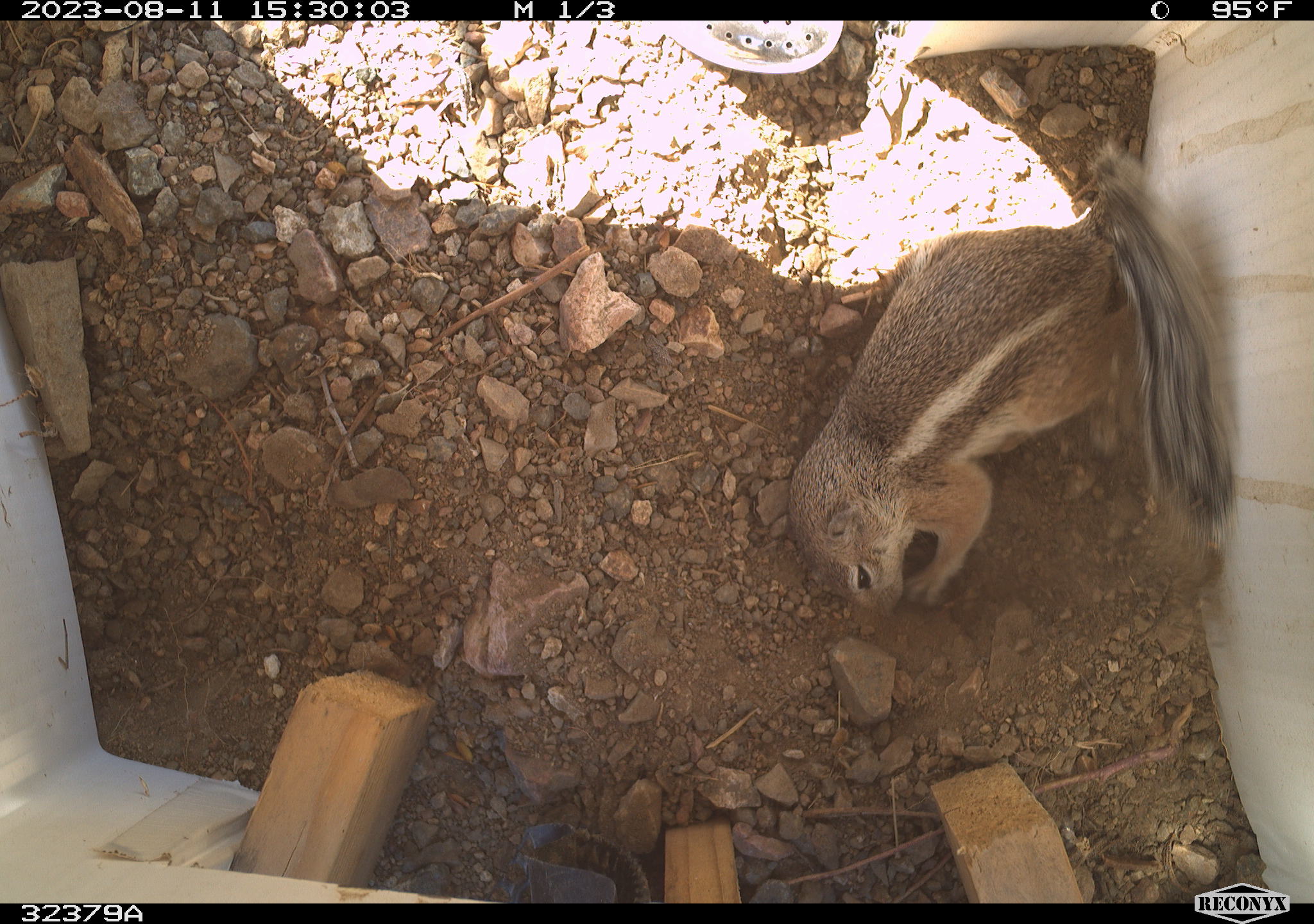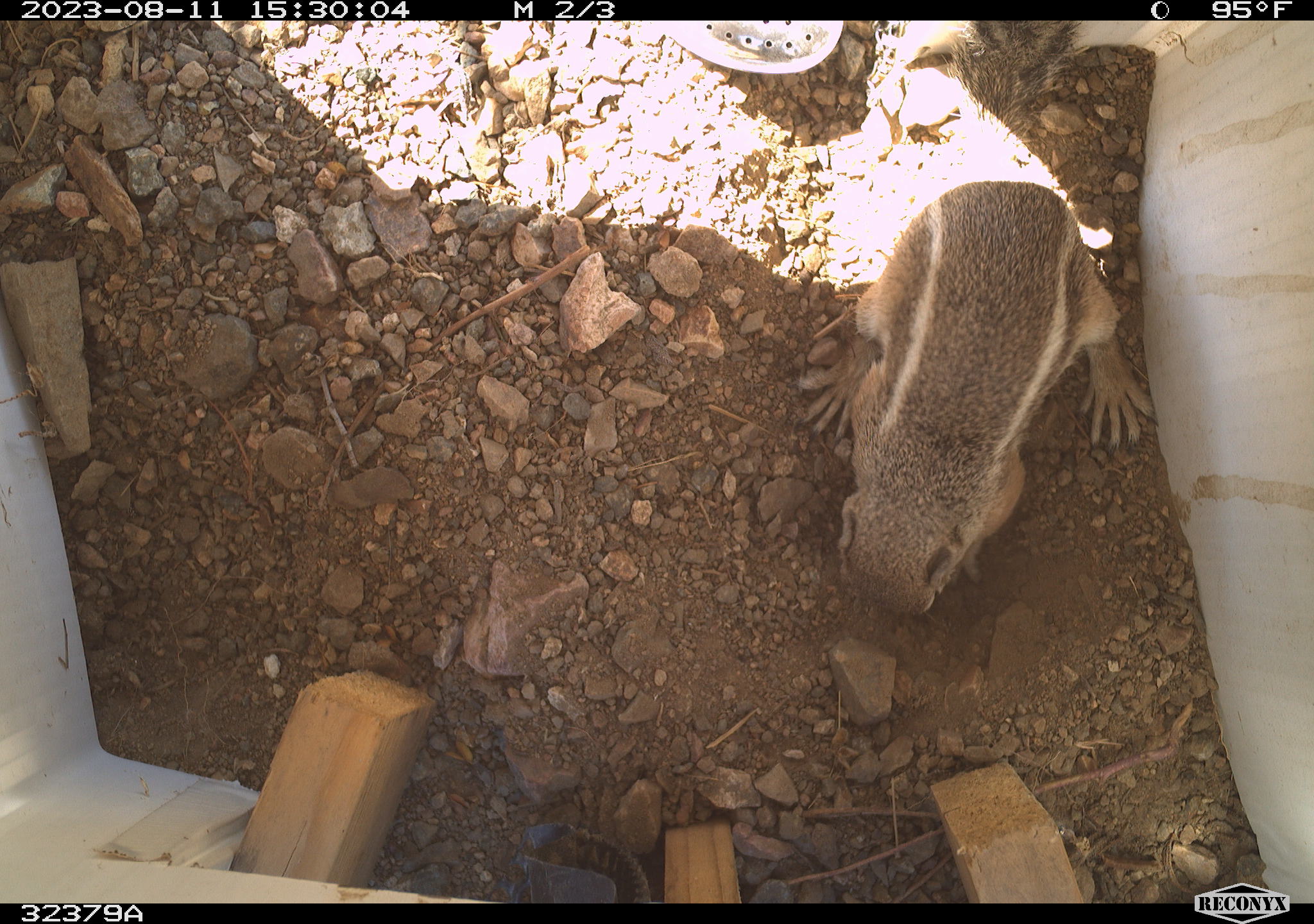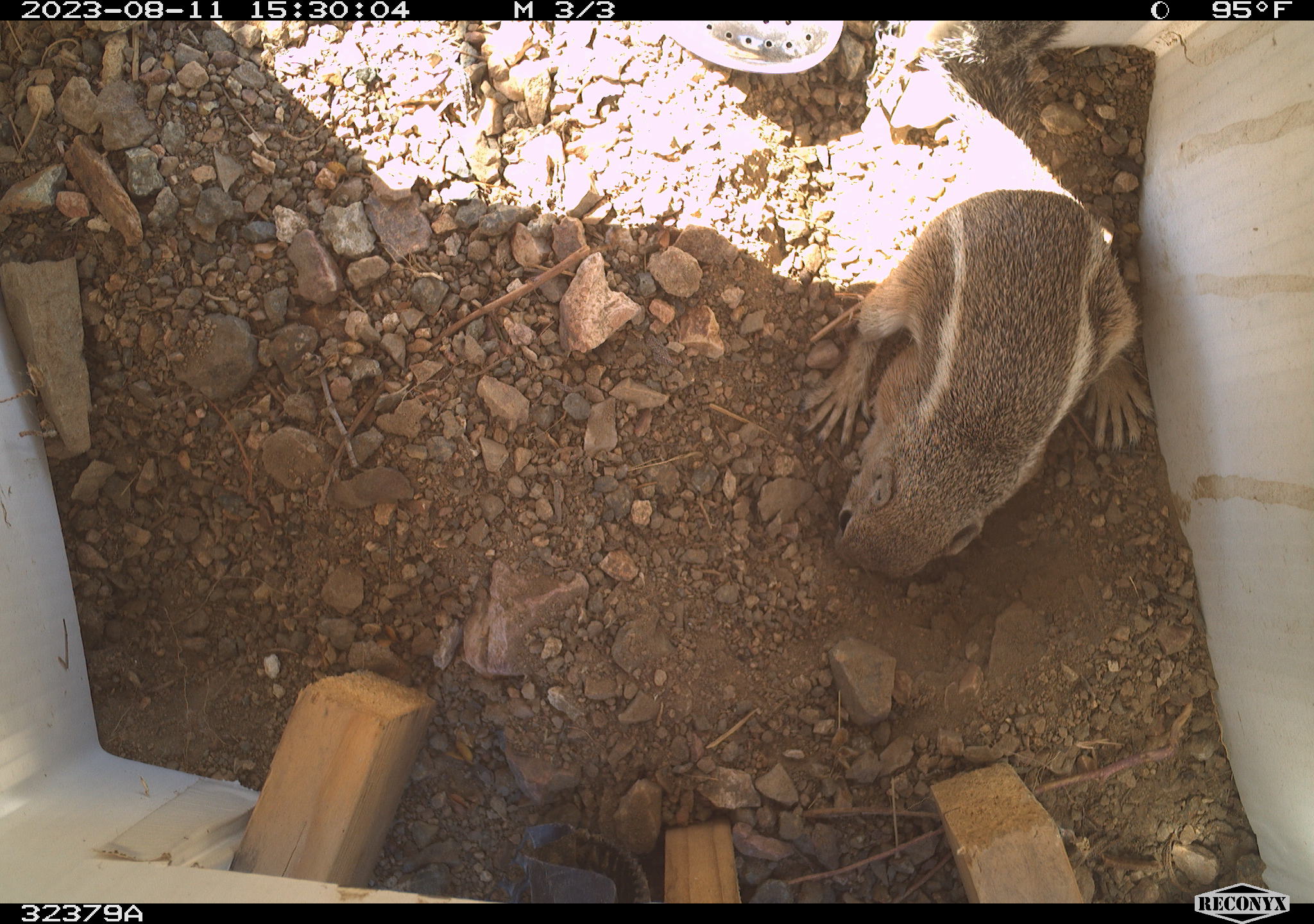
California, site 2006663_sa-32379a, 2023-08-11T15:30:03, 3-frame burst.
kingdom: Animalia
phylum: Chordata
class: Mammalia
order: Rodentia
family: Sciuridae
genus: Ammospermophilus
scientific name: Ammospermophilus leucurus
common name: white-tailed antelope squirrel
White-tailed antelope squirrel (Ammospermophilus leucurus).